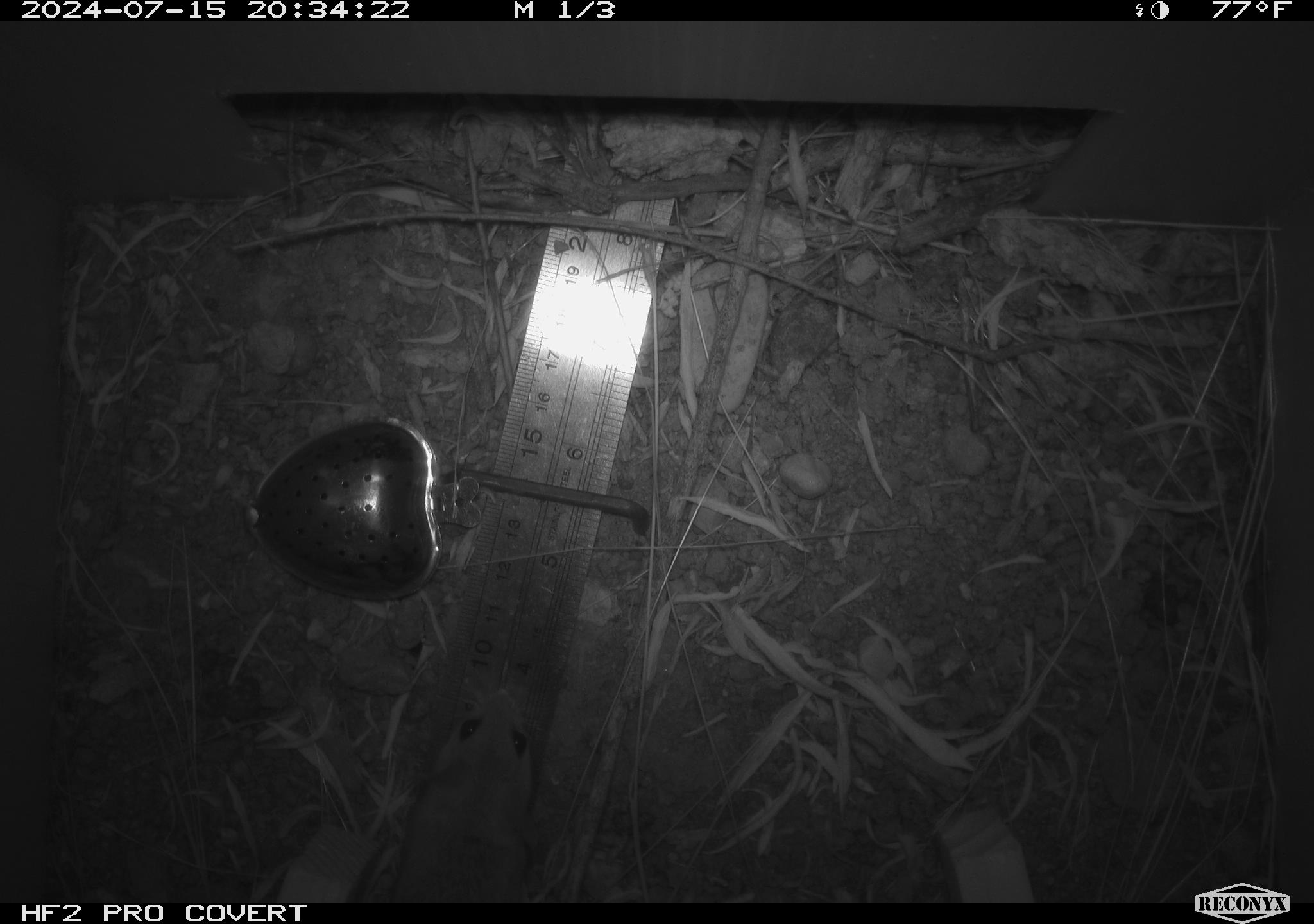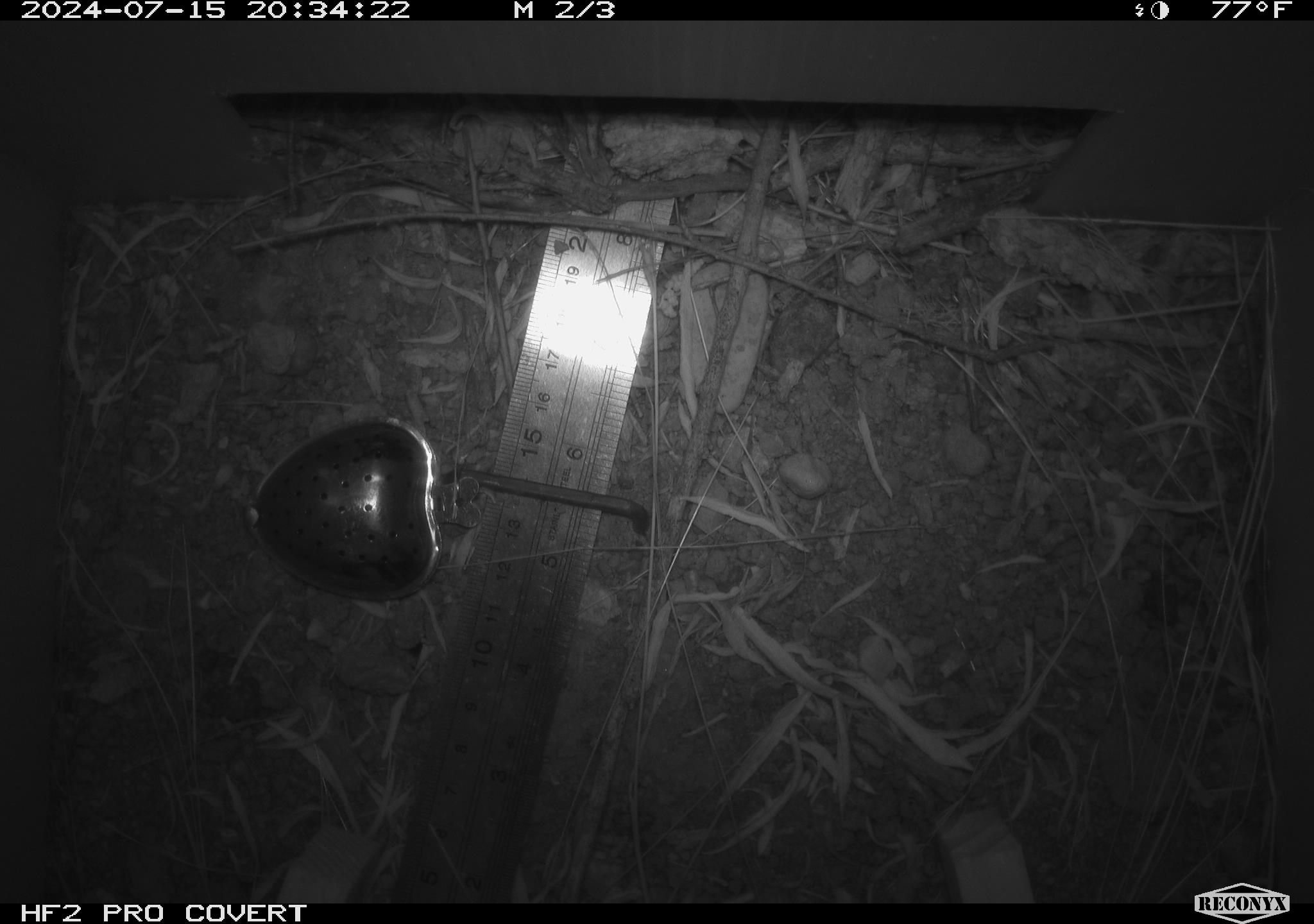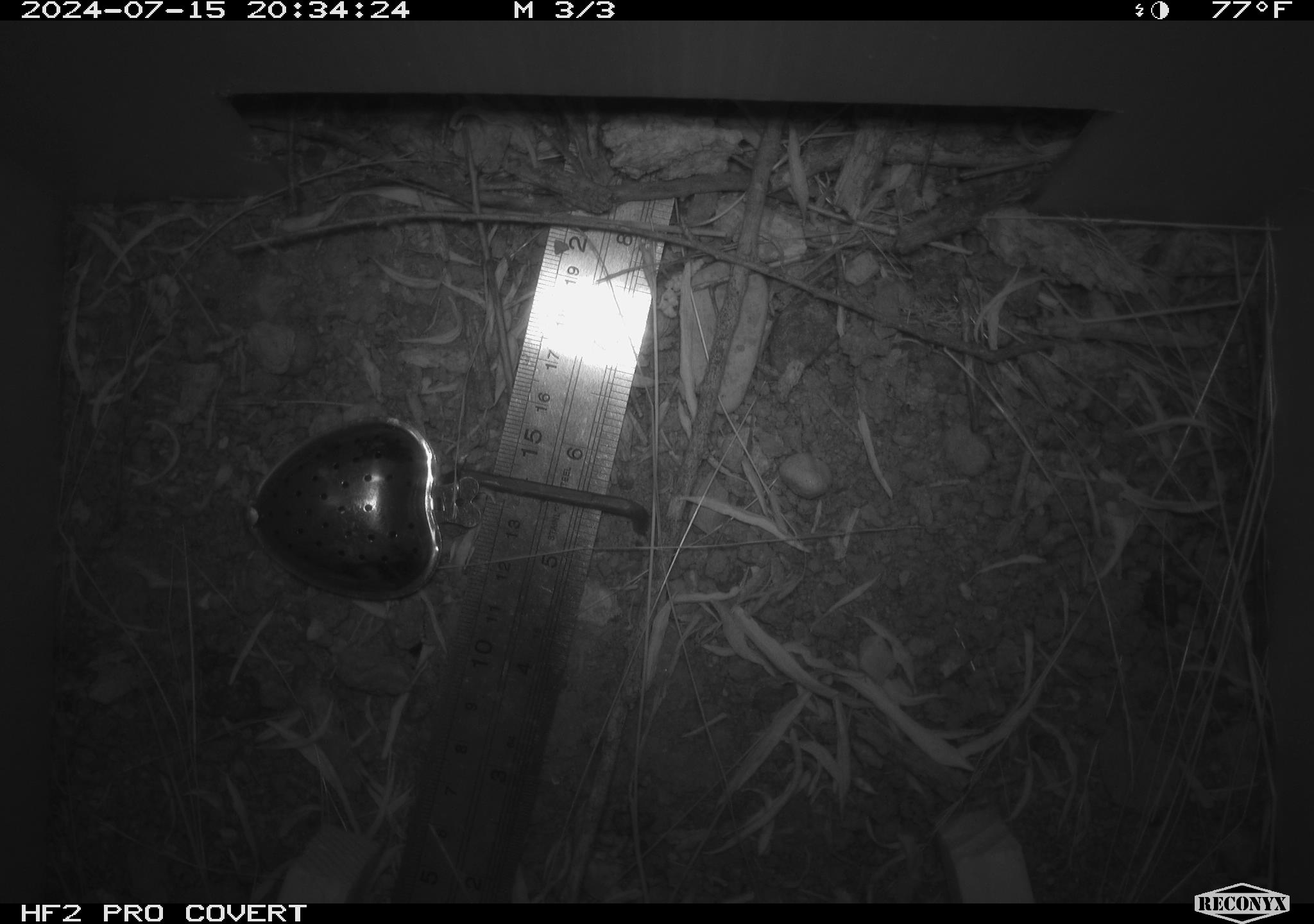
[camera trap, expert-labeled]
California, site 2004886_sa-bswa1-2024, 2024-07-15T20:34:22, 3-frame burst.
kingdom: Animalia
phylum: Chordata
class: Mammalia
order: Rodentia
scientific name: Rodentia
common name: mouse species